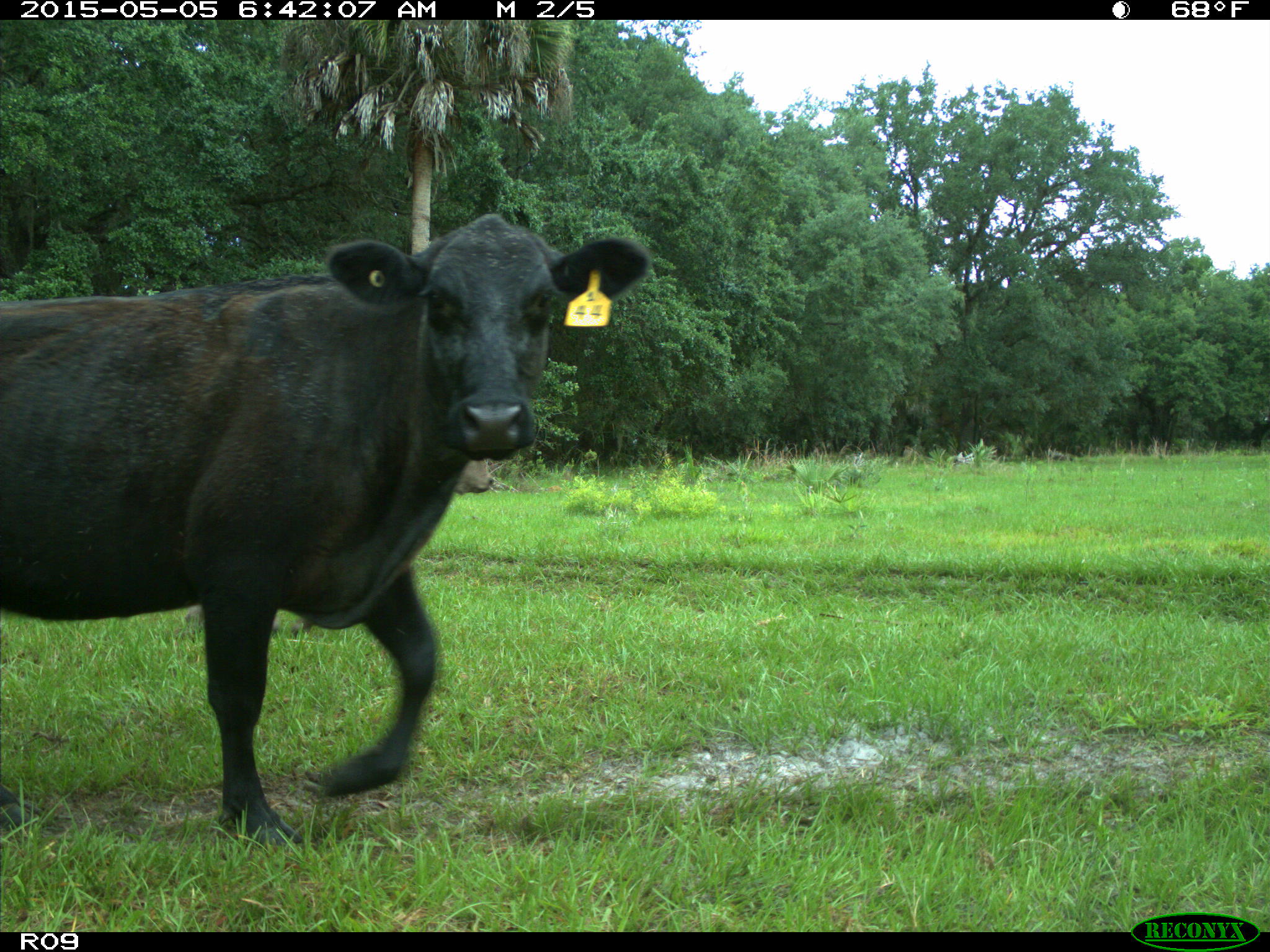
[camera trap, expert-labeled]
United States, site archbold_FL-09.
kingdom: Animalia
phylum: Chordata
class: Mammalia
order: Artiodactyla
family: Bovidae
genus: Bos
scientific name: Bos taurus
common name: domestic cow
Bos taurus (domestic cow).